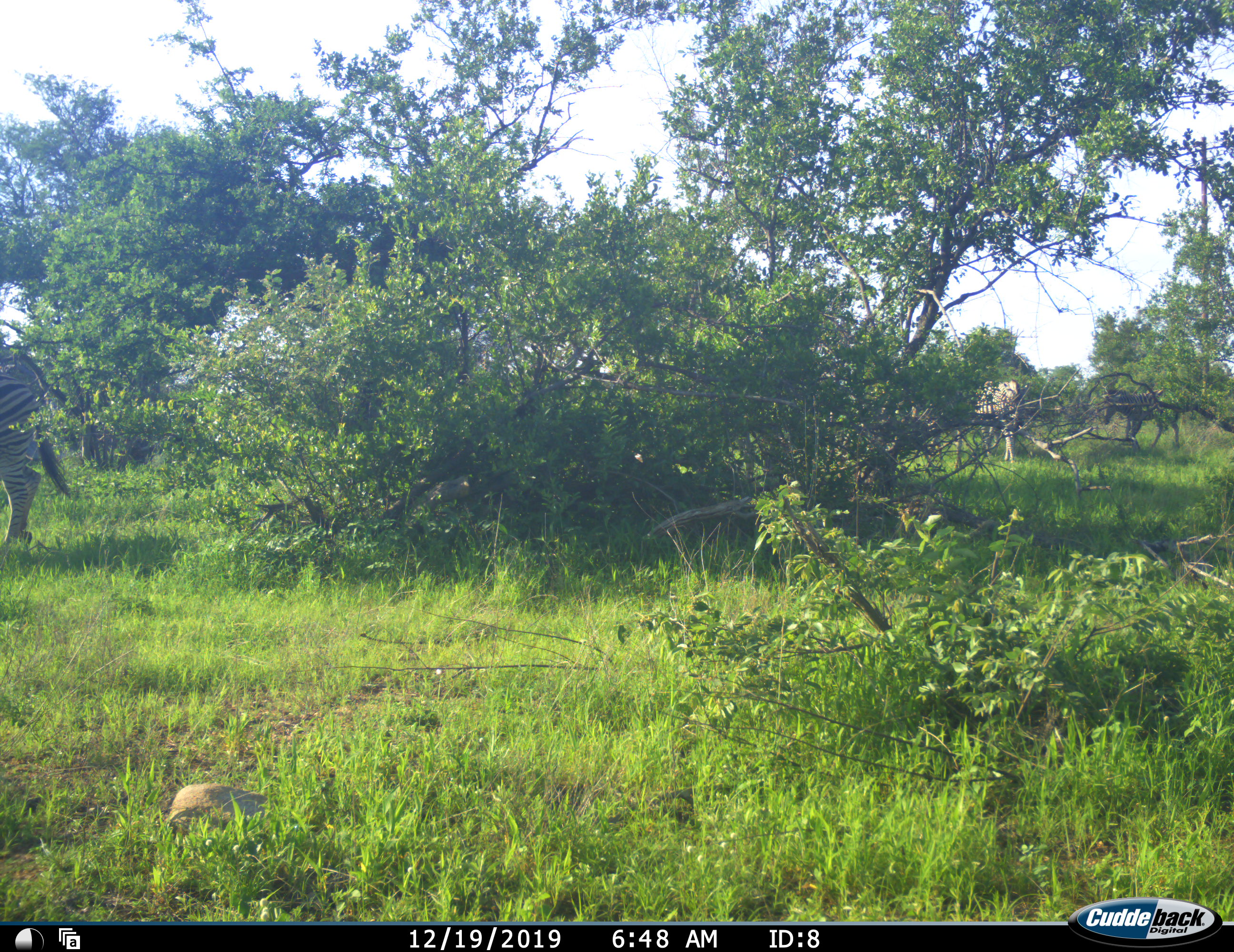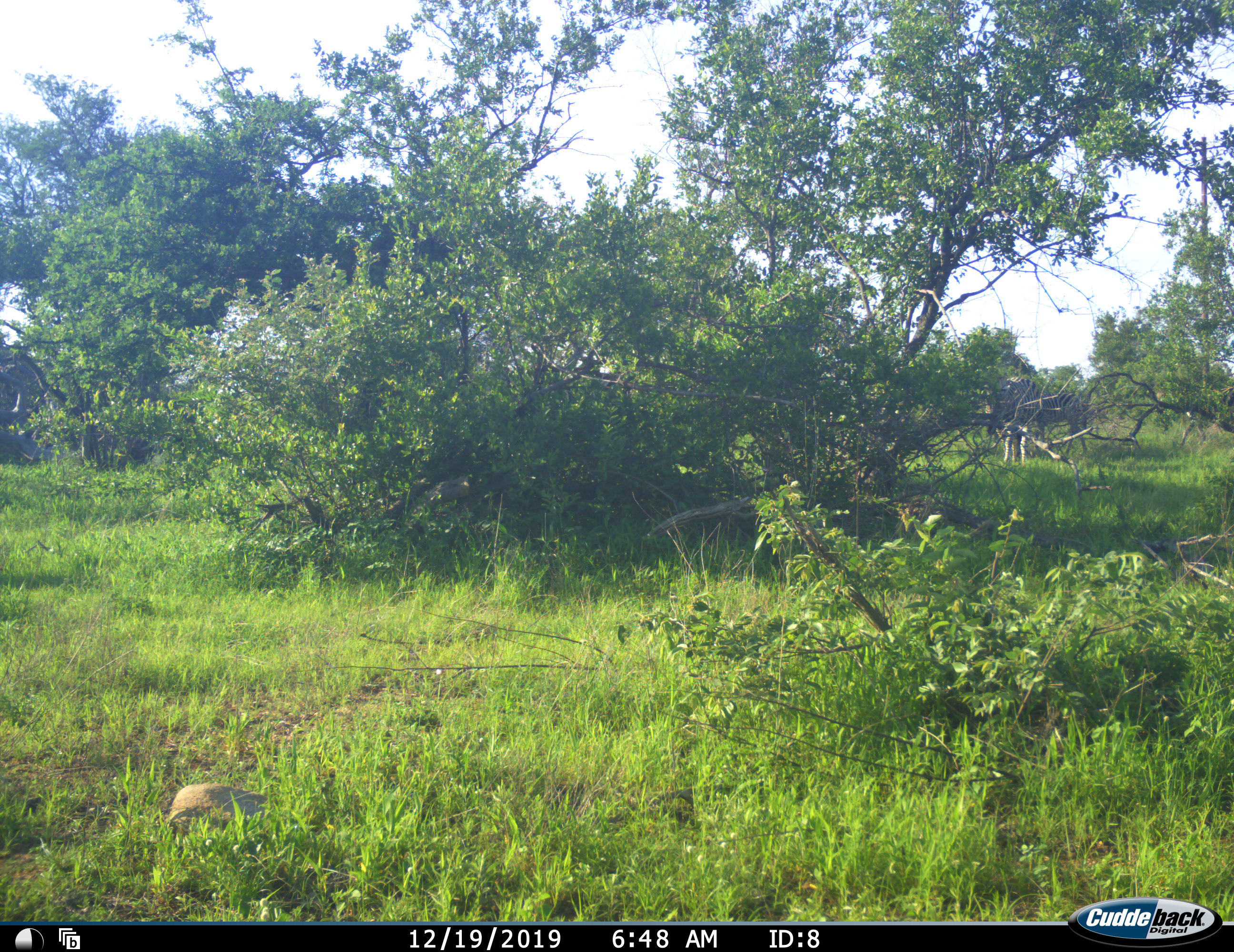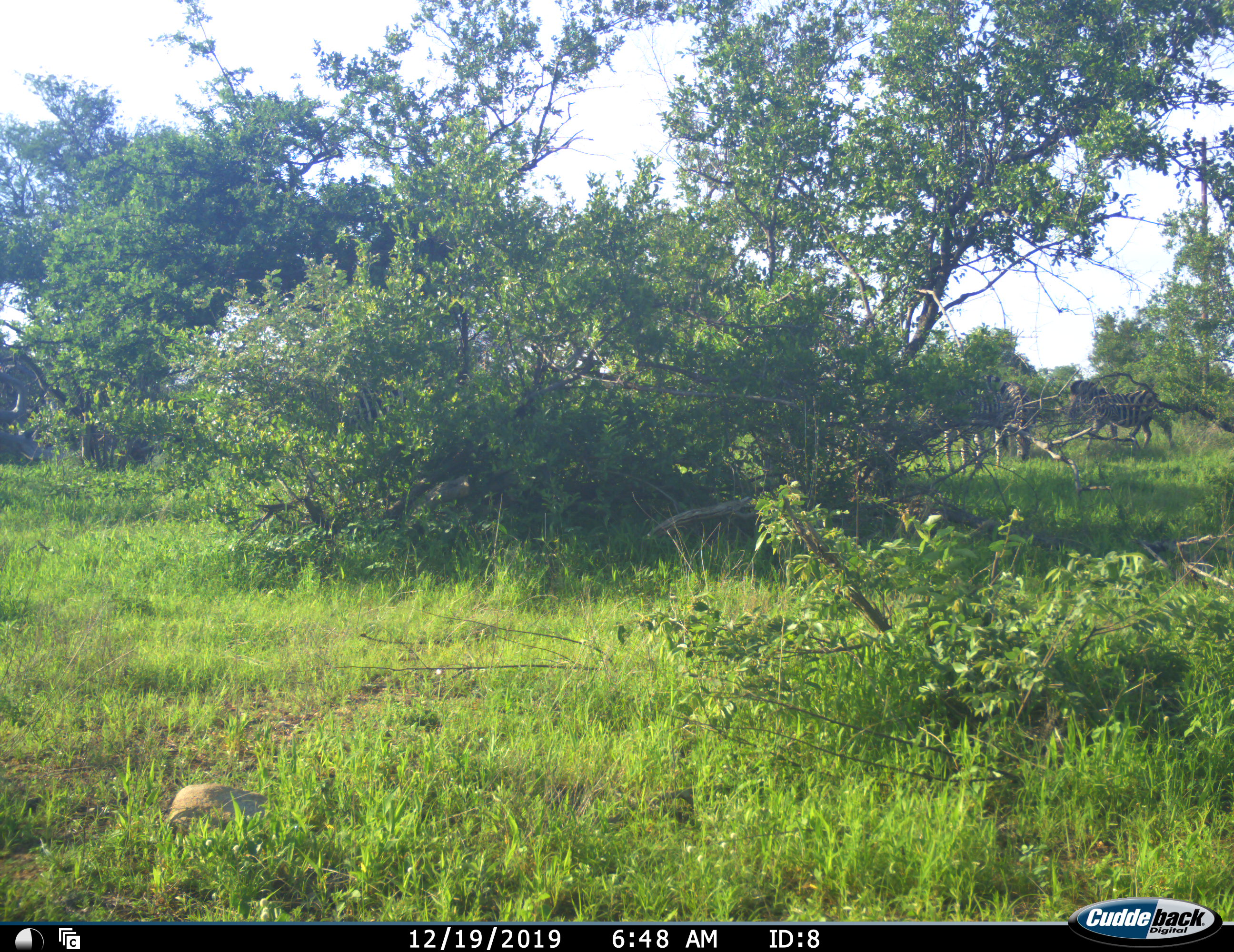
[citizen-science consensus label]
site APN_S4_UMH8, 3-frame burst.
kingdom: Animalia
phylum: Chordata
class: Mammalia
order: Perissodactyla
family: Equidae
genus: Equus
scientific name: Equus quagga burchellii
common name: burchell's zebra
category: zebraburchells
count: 4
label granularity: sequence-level